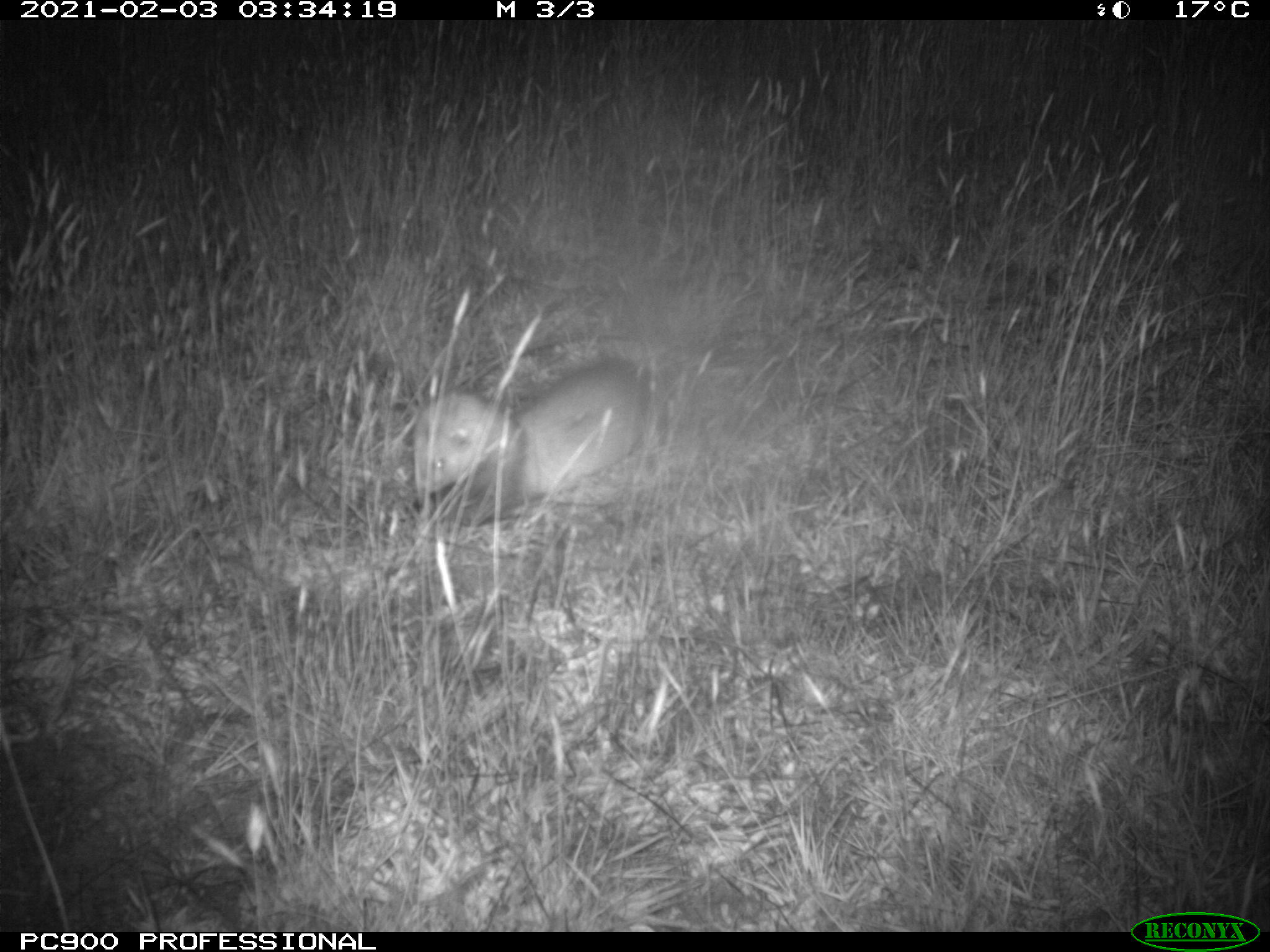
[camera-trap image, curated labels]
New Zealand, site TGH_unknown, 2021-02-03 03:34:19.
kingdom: Animalia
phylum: Chordata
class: Mammalia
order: Carnivora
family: Mustelidae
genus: Mustela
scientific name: Mustela furo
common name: ferret